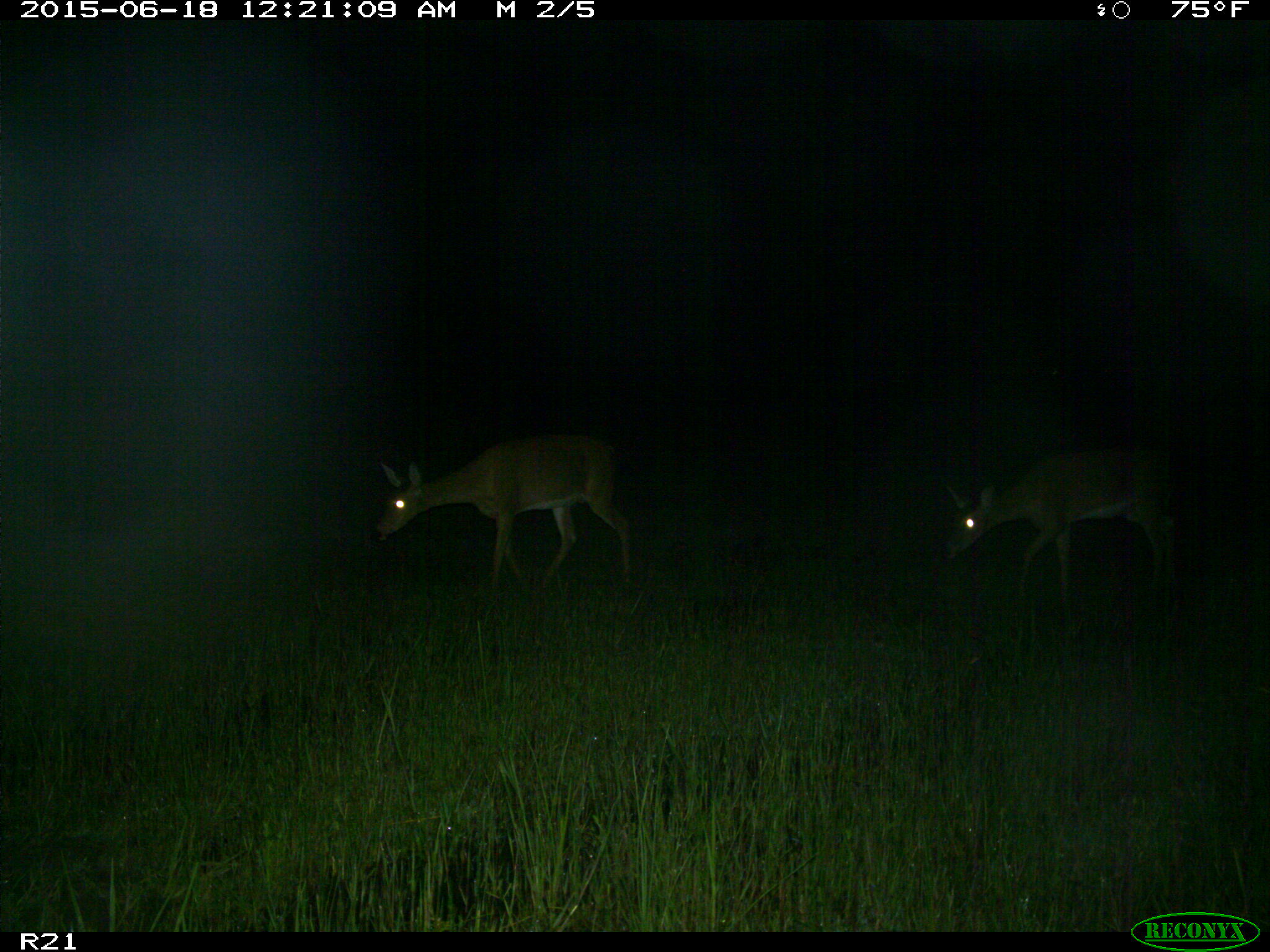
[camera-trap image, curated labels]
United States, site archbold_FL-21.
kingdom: Animalia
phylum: Chordata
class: Mammalia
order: Artiodactyla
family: Cervidae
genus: Odocoileus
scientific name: Odocoileus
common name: deer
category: unidentified deer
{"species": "unidentified deer (deer) (Odocoileus)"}